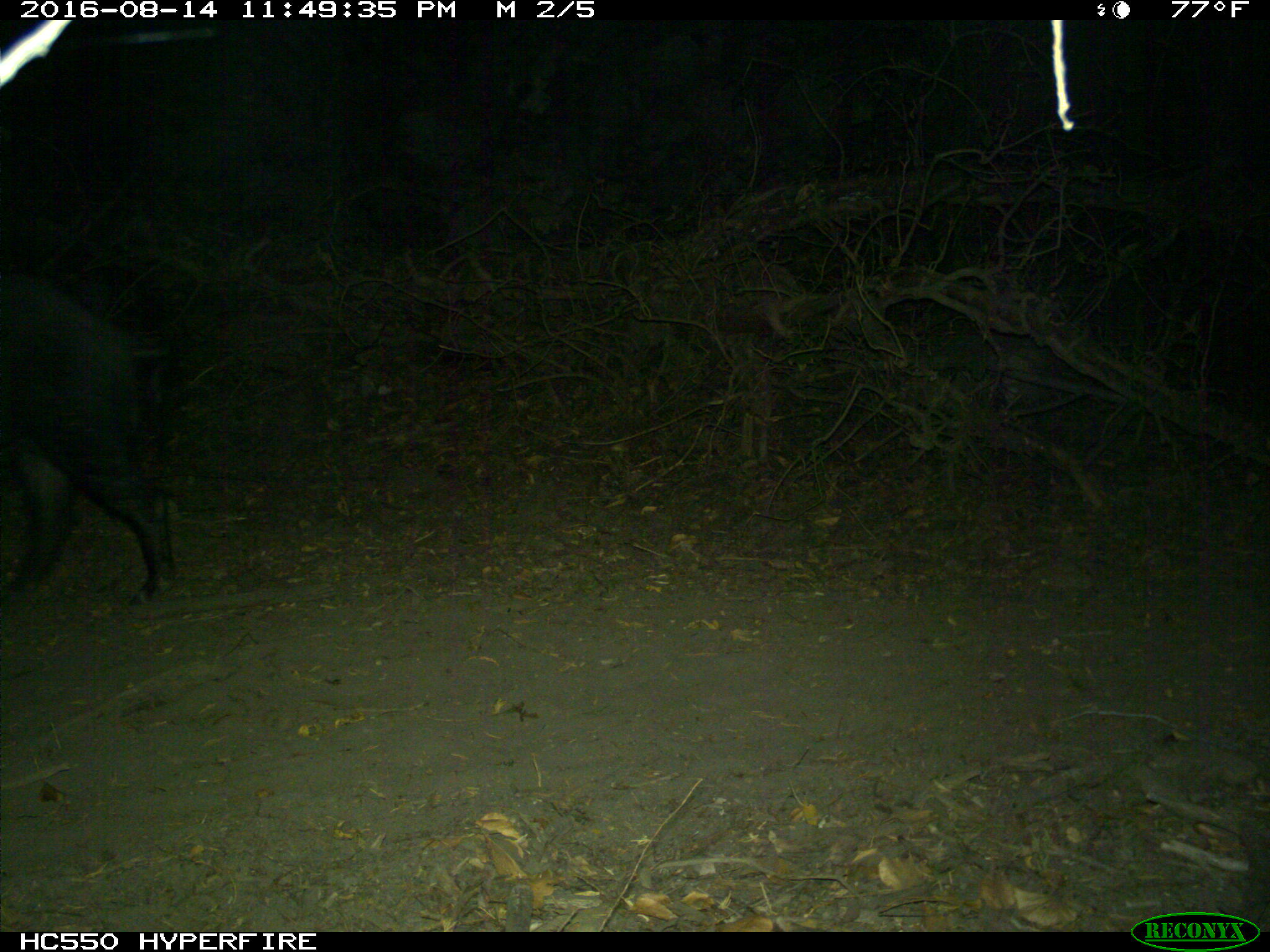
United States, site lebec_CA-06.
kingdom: Animalia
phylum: Chordata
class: Mammalia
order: Artiodactyla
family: Suidae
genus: Sus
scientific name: Sus scrofa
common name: wild boar